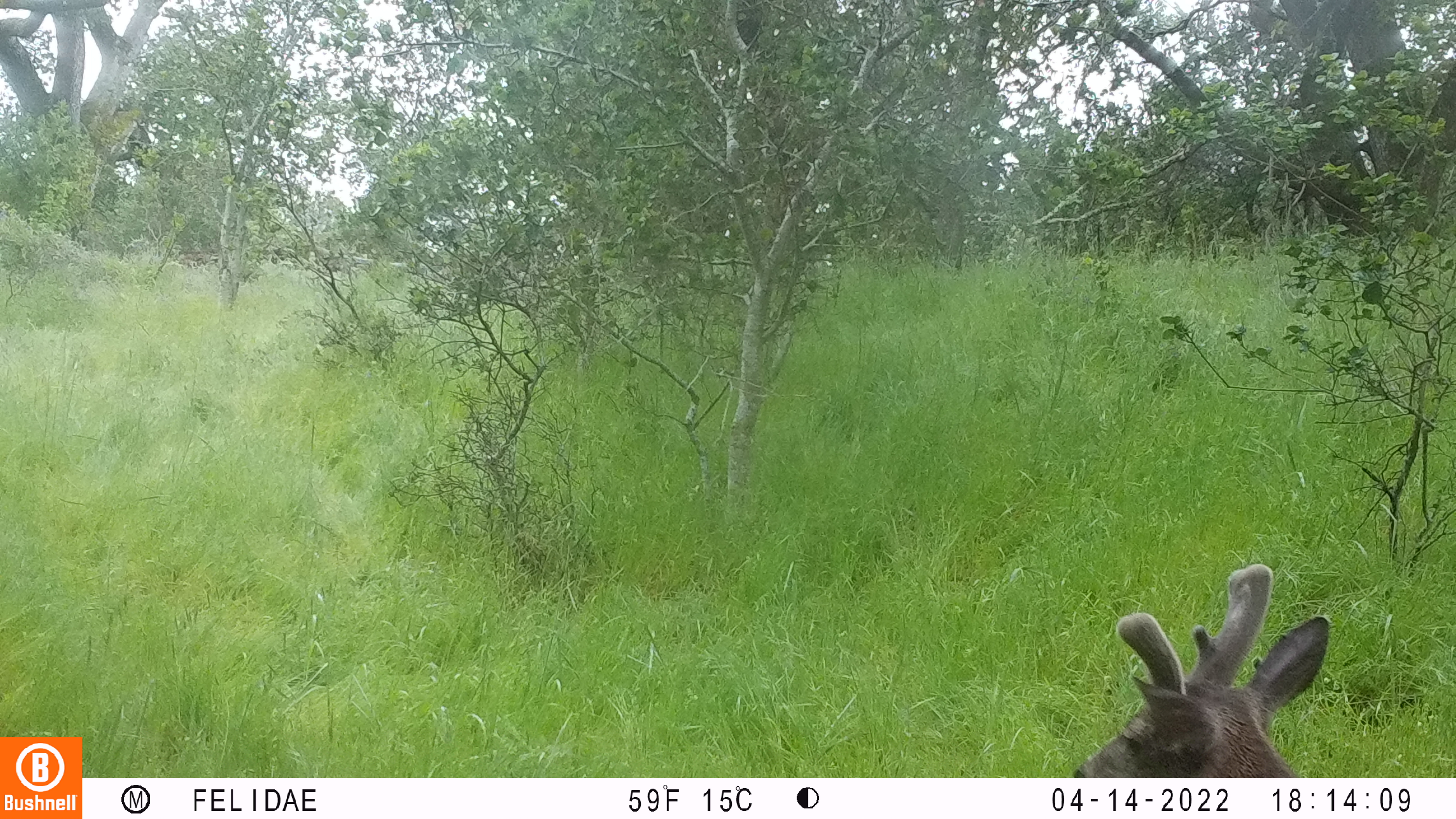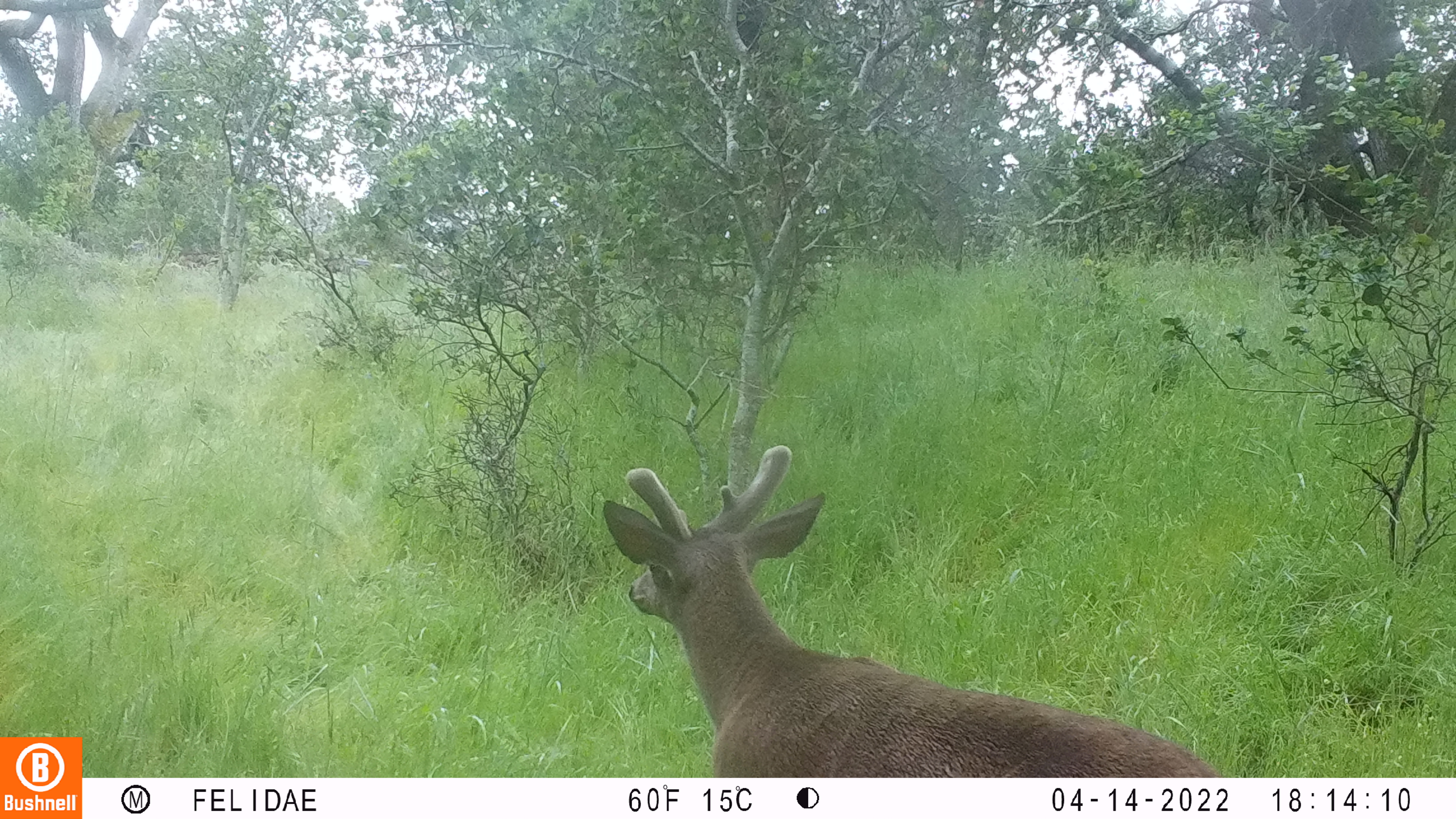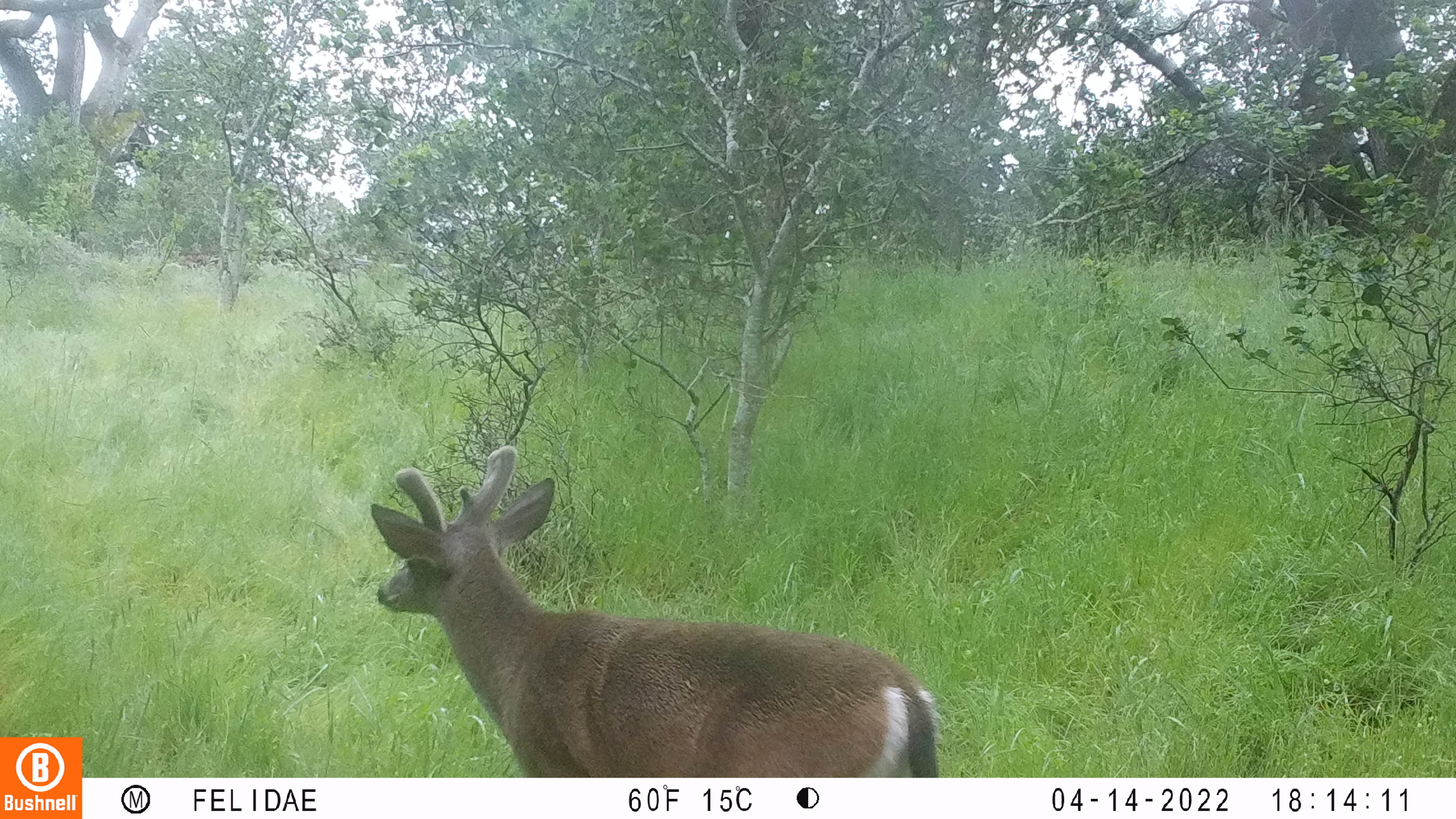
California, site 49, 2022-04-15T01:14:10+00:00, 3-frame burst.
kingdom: Animalia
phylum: Chordata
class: Mammalia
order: Artiodactyla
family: Cervidae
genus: Odocoileus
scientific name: Odocoileus hemionus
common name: mule deer